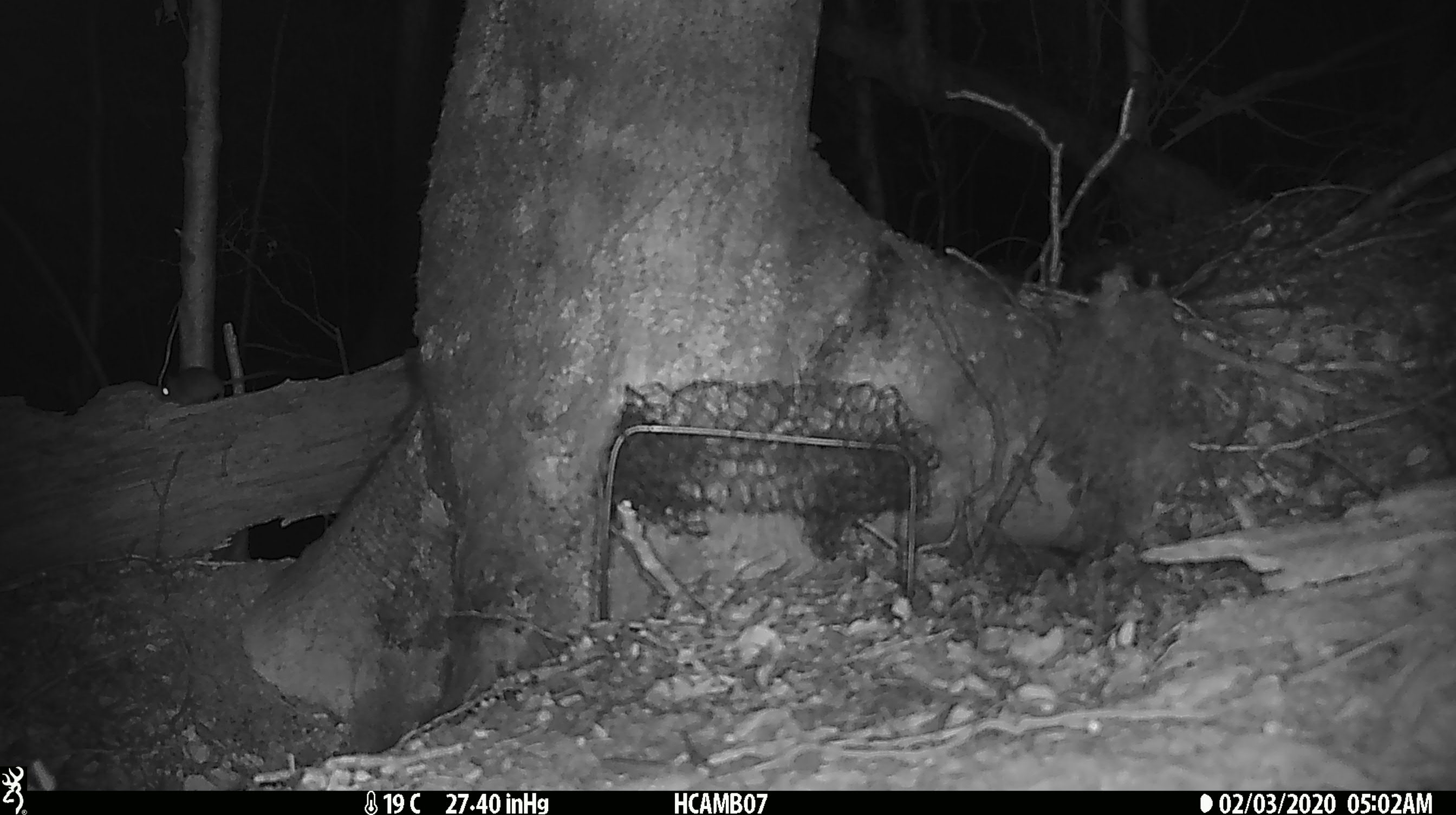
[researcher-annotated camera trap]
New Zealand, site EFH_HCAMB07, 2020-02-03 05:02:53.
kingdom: Animalia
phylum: Chordata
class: Mammalia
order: Rodentia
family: Muridae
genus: Mus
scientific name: Mus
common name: mouse